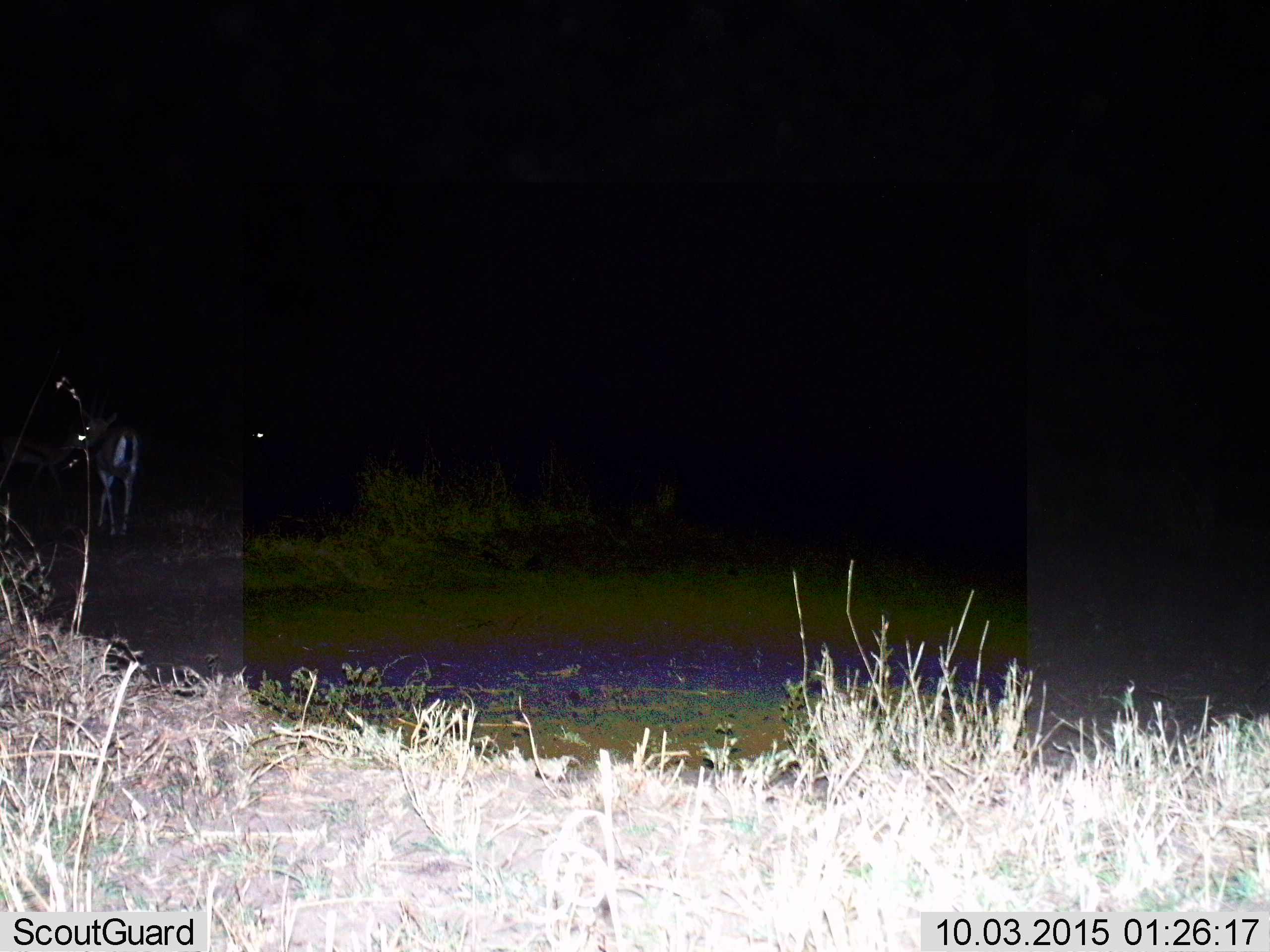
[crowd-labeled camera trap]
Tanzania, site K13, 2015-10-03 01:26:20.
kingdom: Animalia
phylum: Chordata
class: Mammalia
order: Artiodactyla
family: Bovidae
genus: Eudorcas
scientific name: Eudorcas thomsonii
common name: thomson's gazelle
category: gazellethomsons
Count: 2.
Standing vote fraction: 75%.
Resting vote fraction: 0%.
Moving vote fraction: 25%.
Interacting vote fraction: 0%.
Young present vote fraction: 0%.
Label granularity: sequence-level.